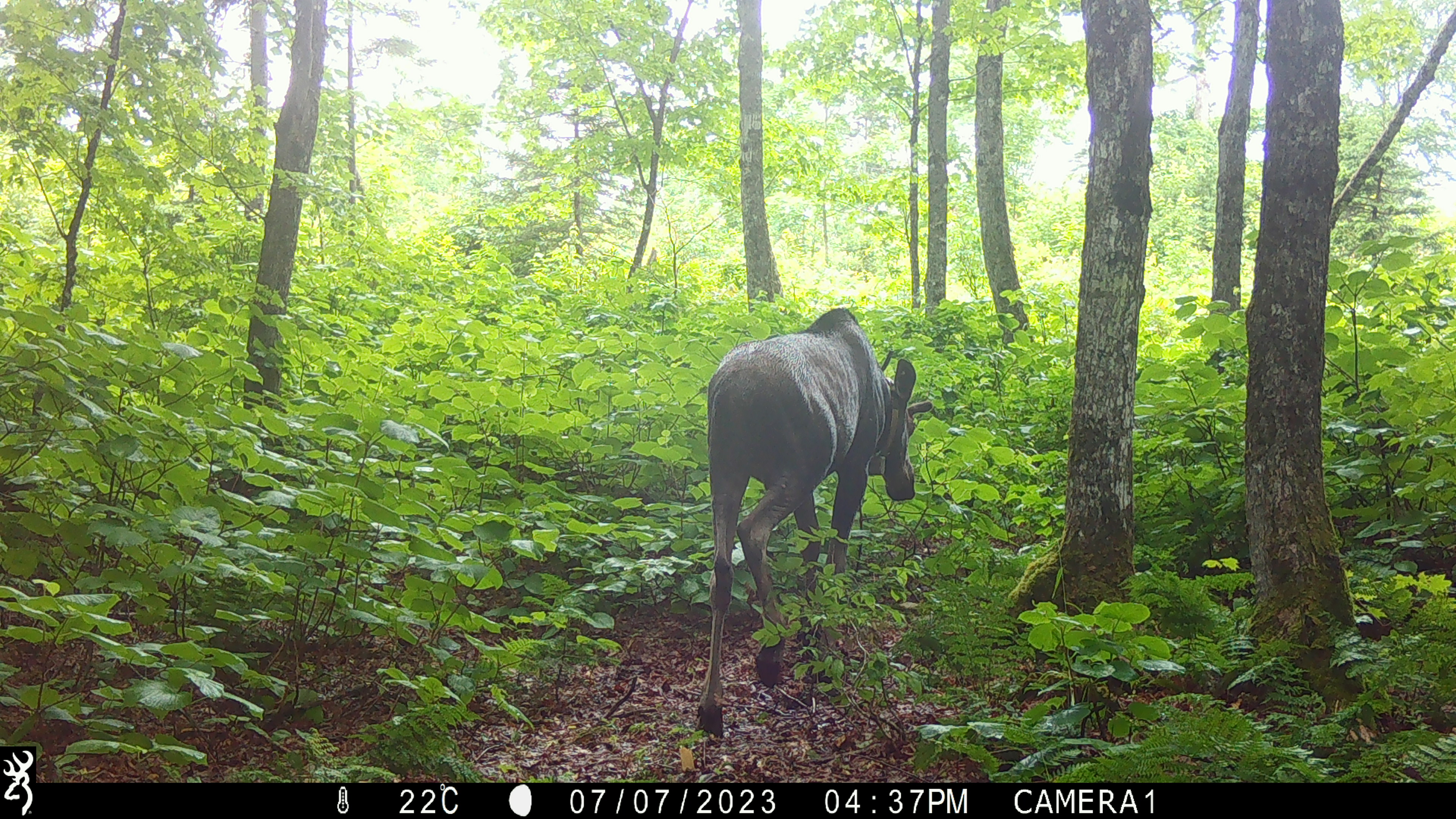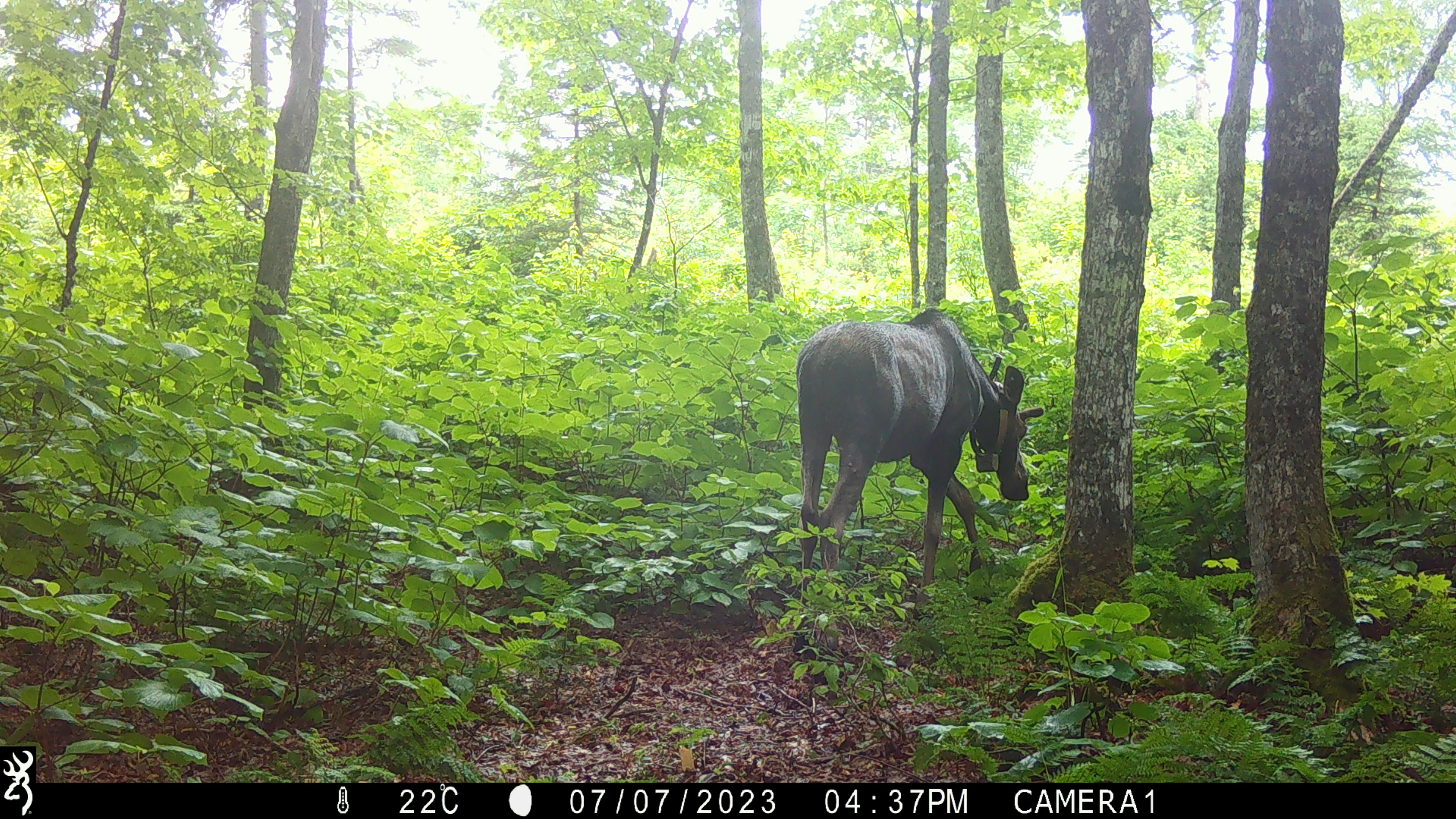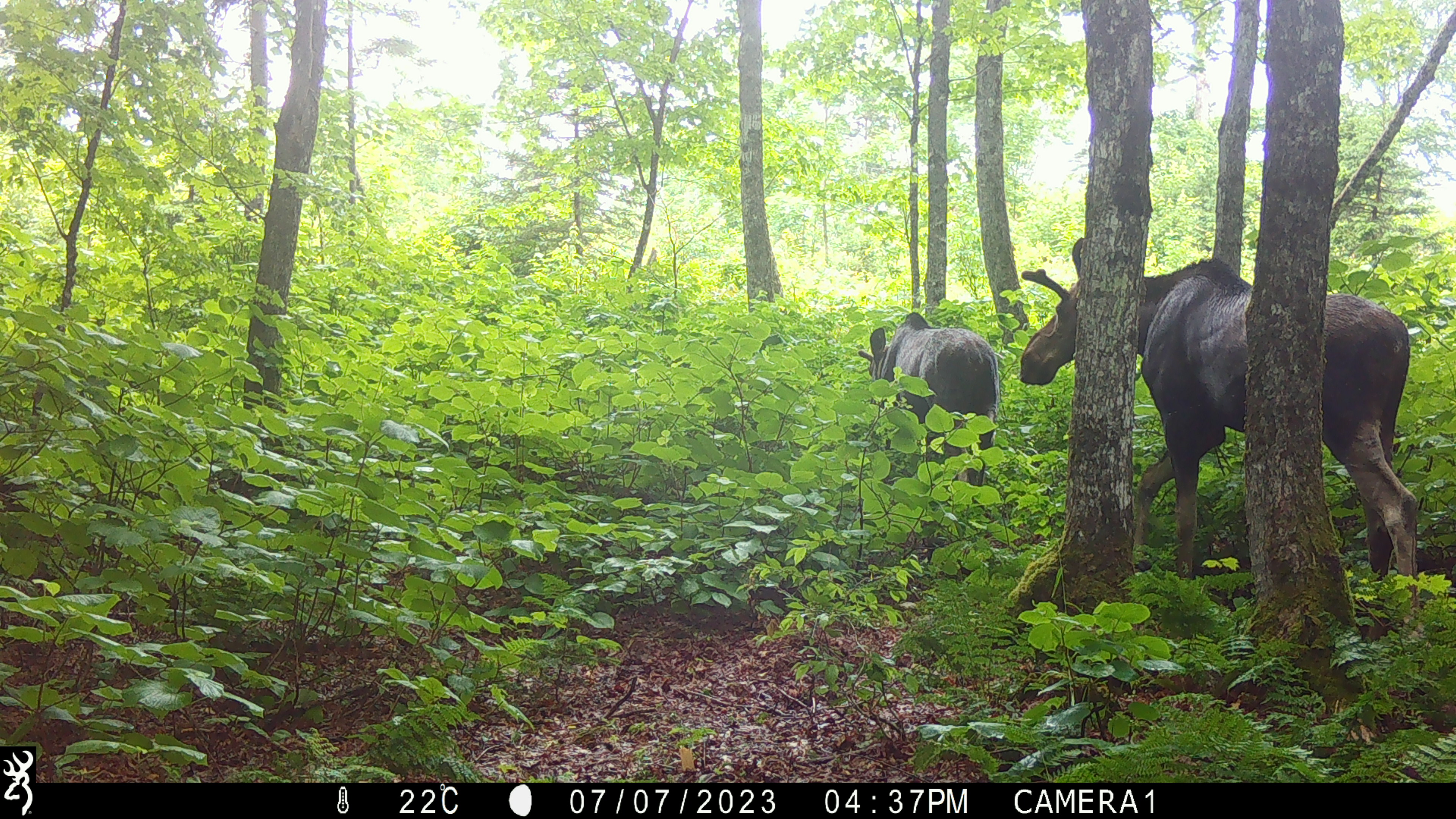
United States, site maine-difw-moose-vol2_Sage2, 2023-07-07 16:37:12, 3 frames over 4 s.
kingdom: Animalia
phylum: Chordata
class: Mammalia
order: Artiodactyla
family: Cervidae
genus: Alces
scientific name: Alces alces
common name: moose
Moose (Alces alces).